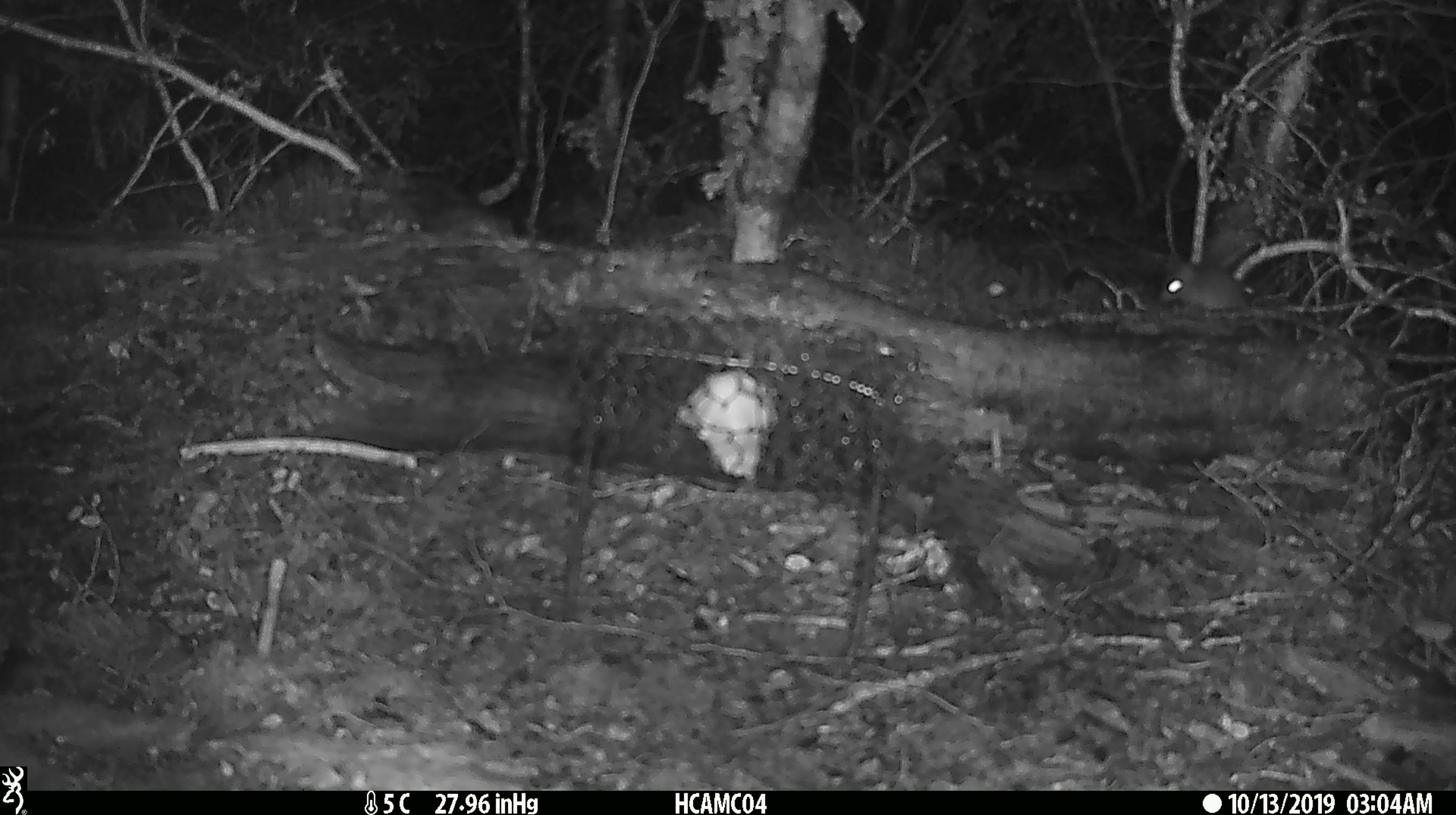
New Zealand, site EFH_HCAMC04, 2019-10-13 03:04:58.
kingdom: Animalia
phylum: Chordata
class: Mammalia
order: Rodentia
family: Muridae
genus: Mus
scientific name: Mus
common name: mouse